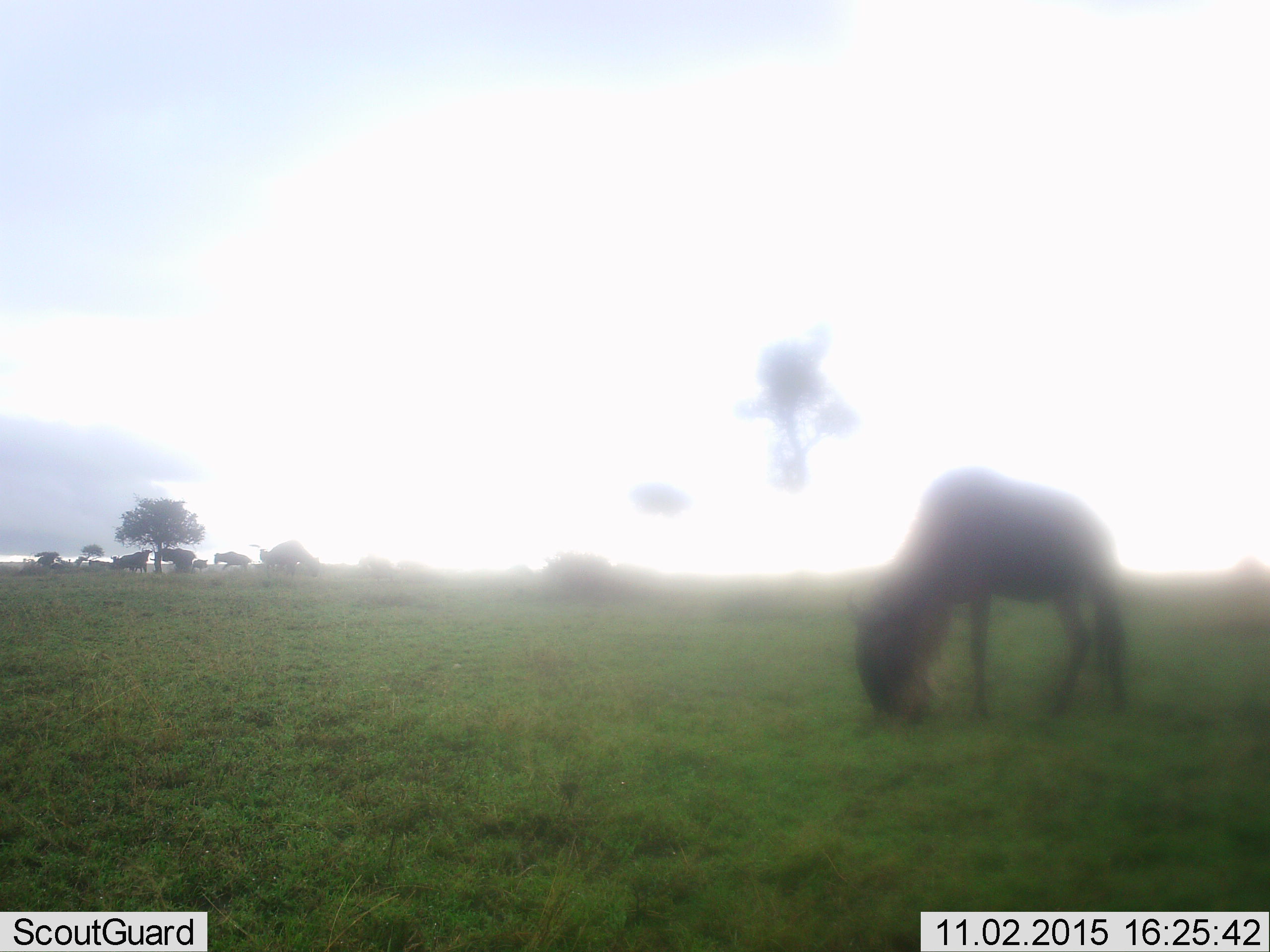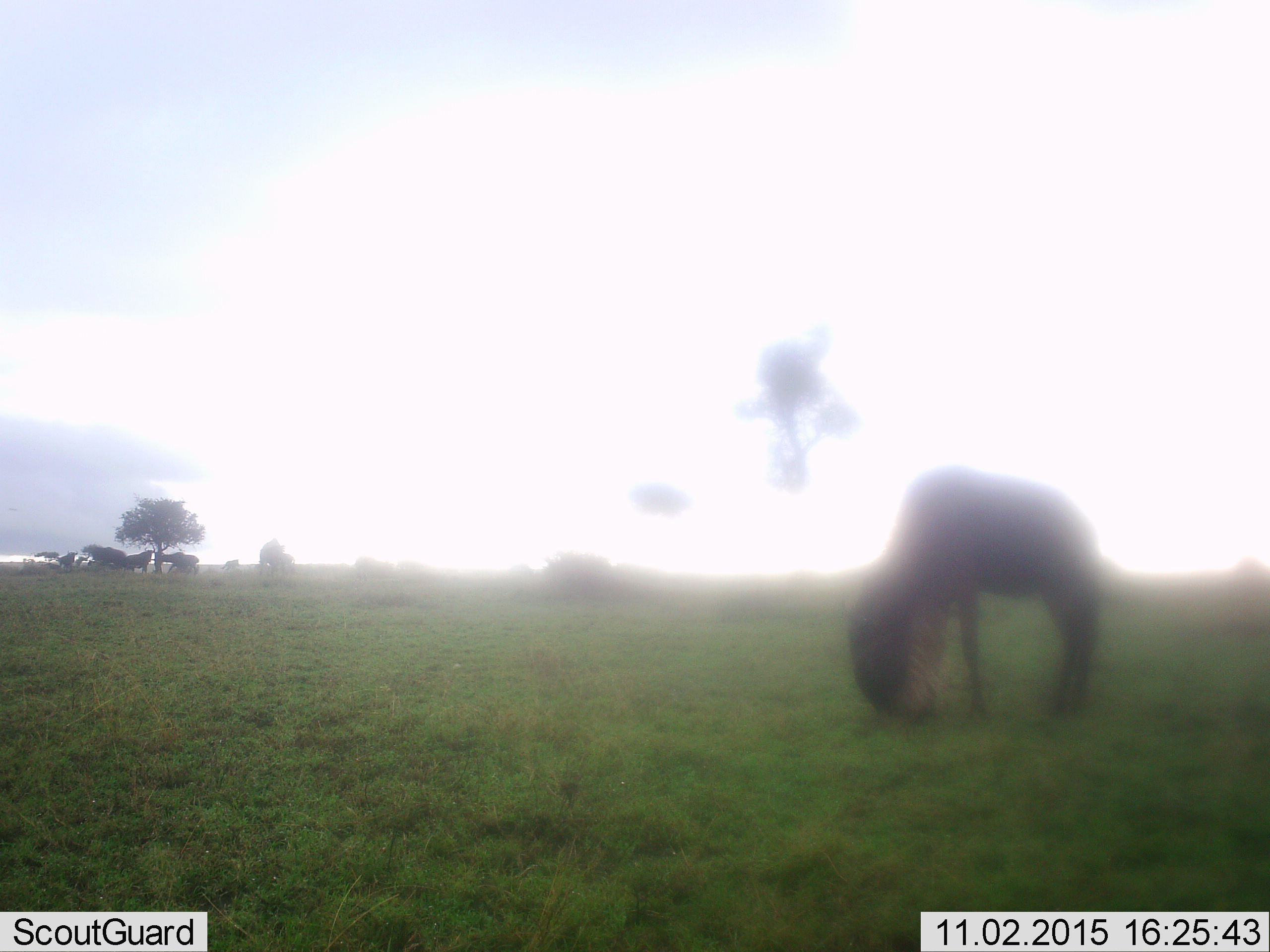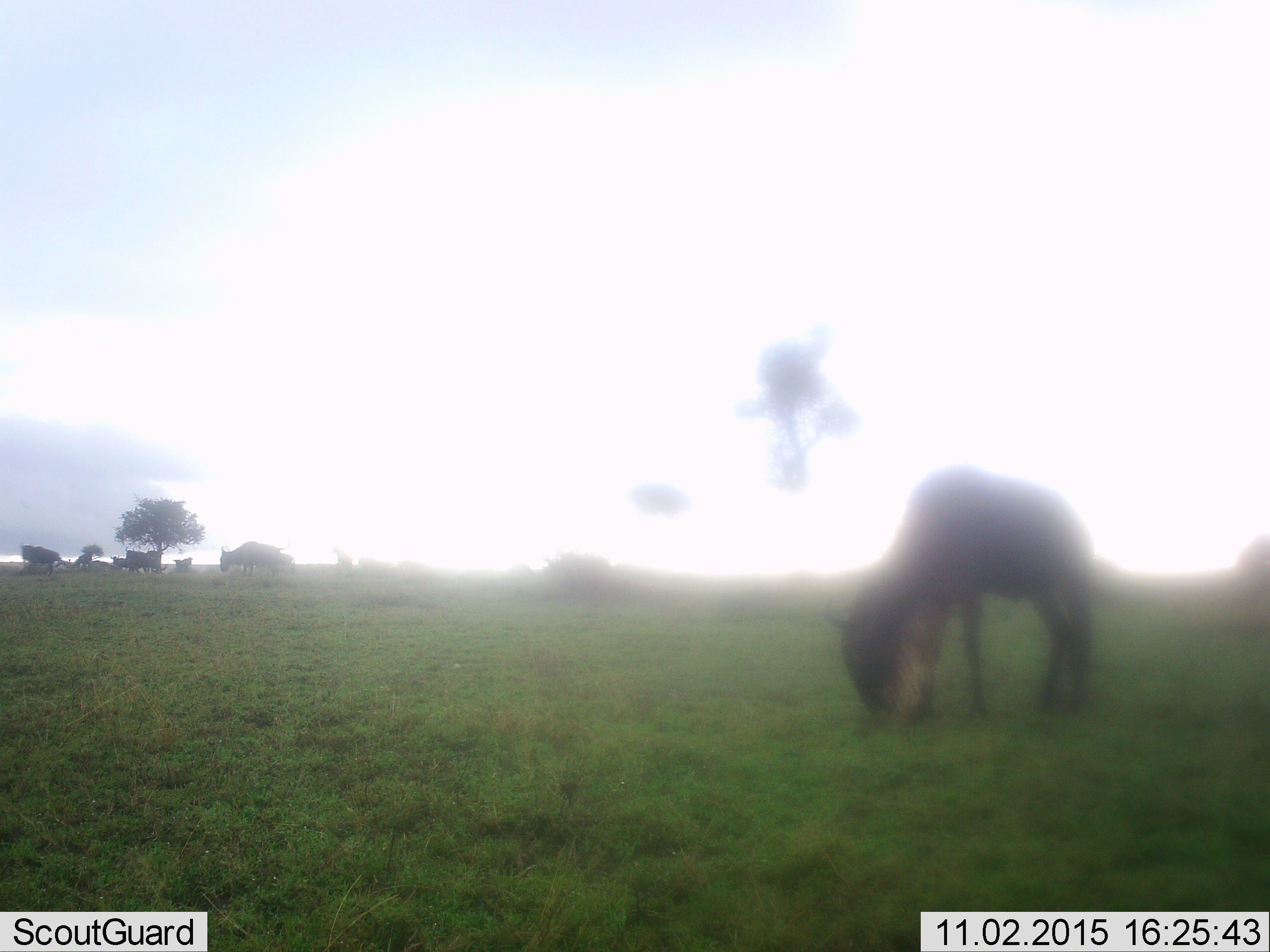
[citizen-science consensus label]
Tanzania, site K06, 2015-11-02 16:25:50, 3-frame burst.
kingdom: Animalia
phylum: Chordata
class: Mammalia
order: Artiodactyla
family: Bovidae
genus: Connochaetes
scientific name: Connochaetes taurinus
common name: blue wildebeest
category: wildebeest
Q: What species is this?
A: Wildebeest (blue wildebeest) (Connochaetes taurinus).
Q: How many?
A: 11-50.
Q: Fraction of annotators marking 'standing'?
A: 62%.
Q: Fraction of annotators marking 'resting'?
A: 12%.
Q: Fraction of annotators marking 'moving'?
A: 88%.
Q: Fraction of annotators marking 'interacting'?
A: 12%.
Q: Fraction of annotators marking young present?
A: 0%.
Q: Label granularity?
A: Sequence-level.